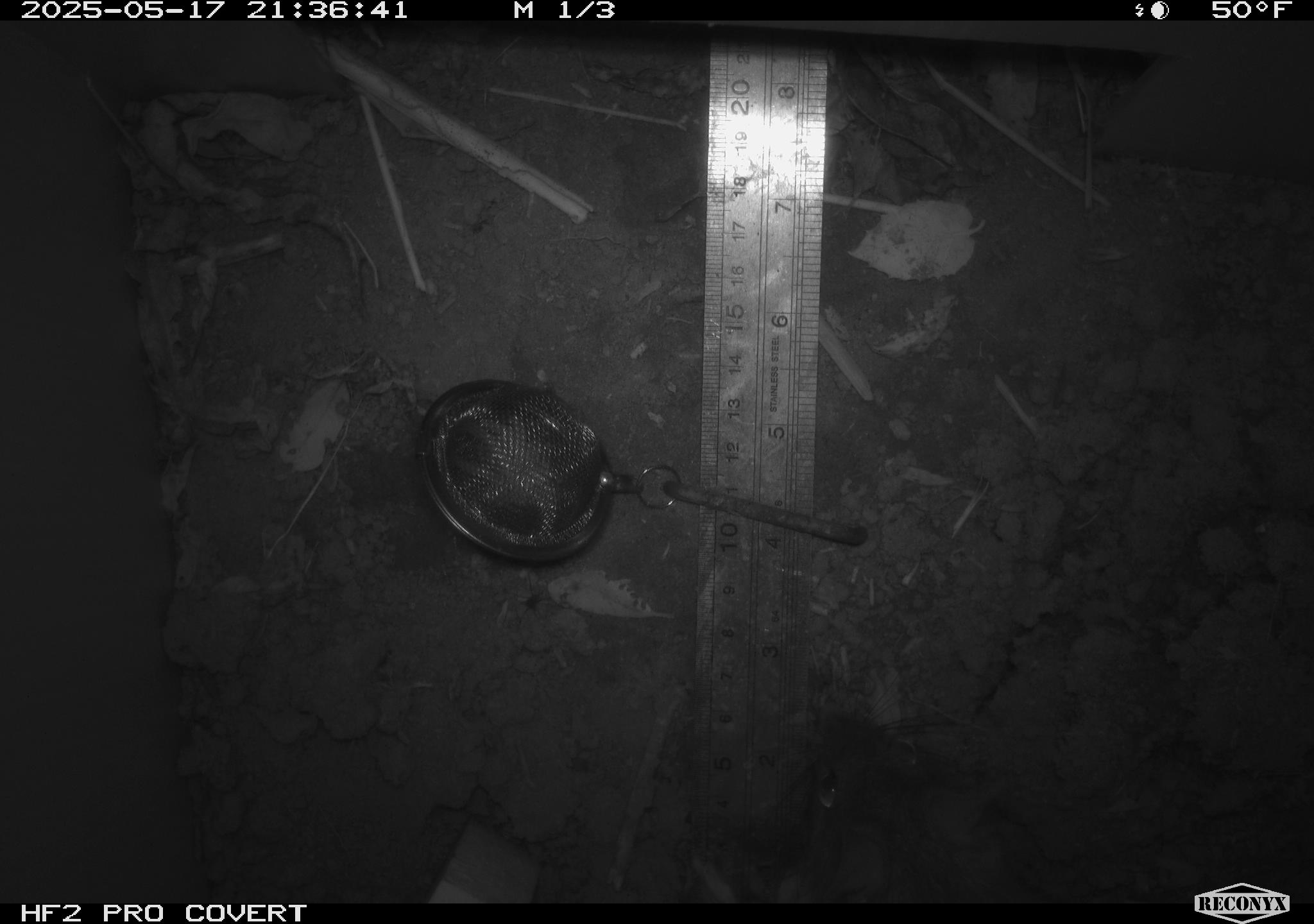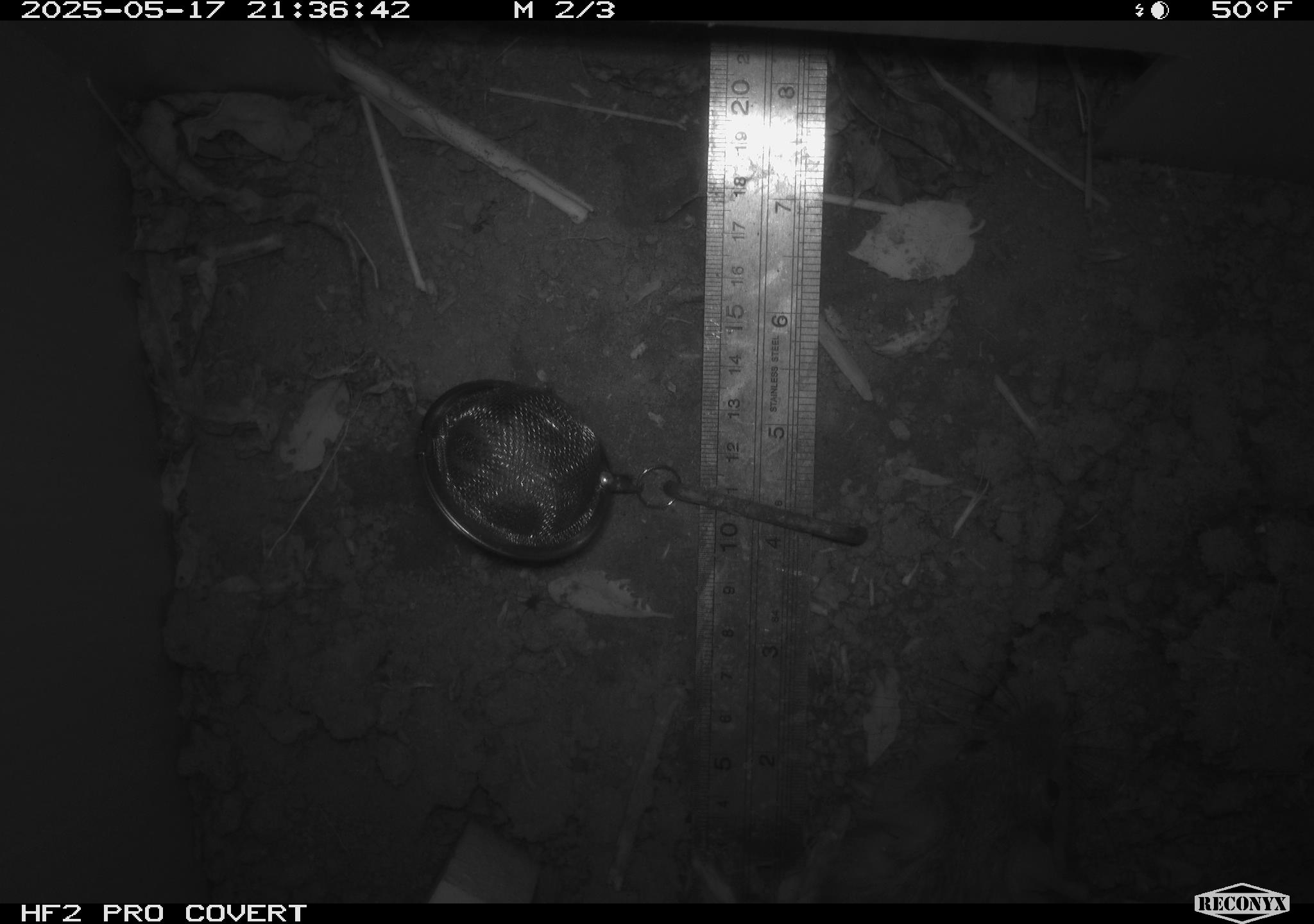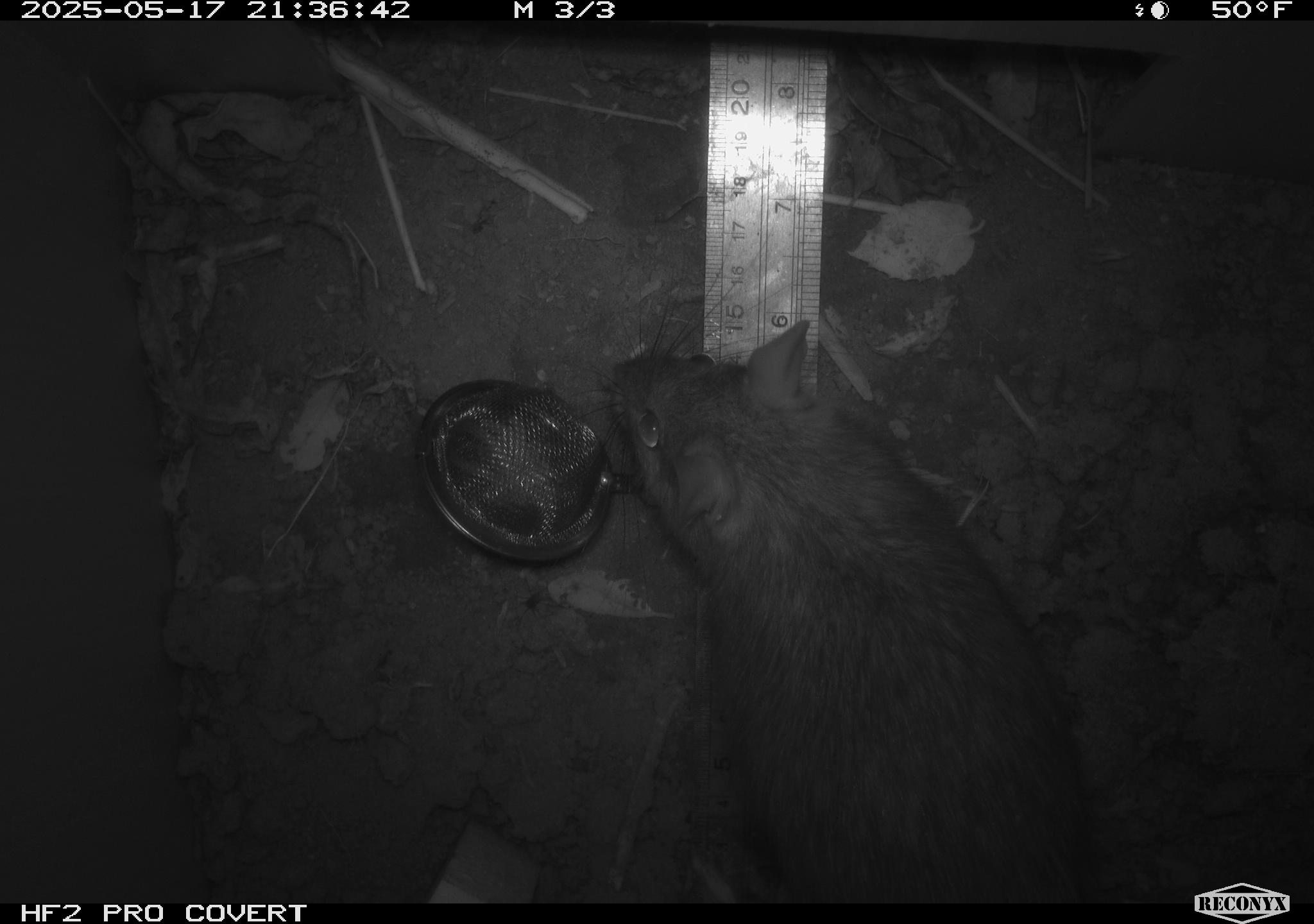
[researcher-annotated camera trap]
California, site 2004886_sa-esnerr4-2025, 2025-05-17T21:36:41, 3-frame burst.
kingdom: Animalia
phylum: Chordata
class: Mammalia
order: Rodentia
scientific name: Rodentia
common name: rodent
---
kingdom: Animalia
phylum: Chordata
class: Mammalia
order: Rodentia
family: Cricetidae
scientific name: Arvicolinae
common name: voles, lemmings, and muskrats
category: arvicolinae subfamily